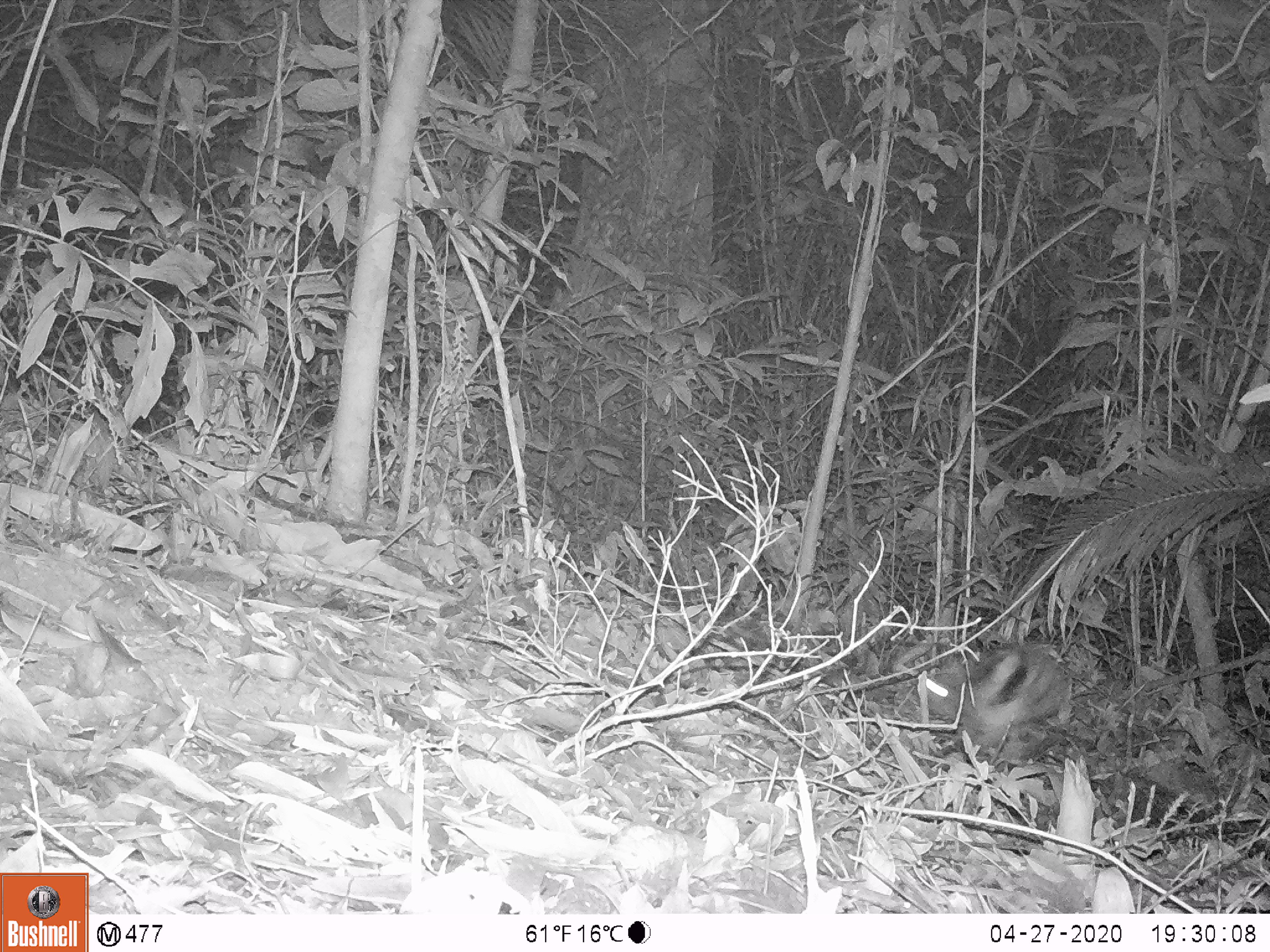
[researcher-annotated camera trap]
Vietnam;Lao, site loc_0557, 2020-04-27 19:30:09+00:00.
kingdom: Animalia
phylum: Chordata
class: Mammalia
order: Lagomorpha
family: Leporidae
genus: Nesolagus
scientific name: Nesolagus timminsi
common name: annamite striped rabbit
Annamite striped rabbit (Nesolagus timminsi). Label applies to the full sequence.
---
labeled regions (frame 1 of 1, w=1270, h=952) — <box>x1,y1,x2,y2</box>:
annamite striped rabbit: <box>916,643,1073,749</box>